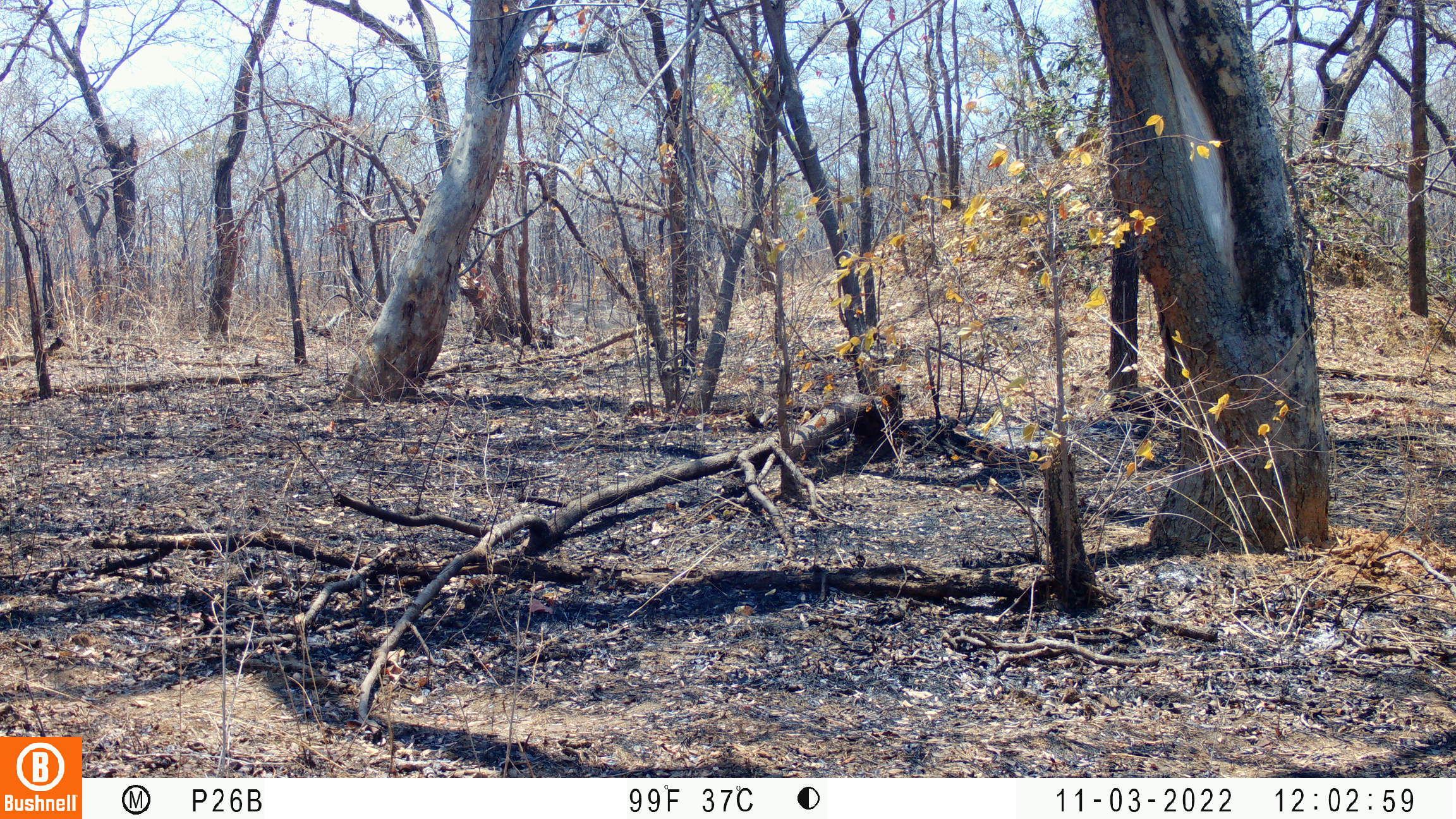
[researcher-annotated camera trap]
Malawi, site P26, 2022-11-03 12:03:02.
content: no animal present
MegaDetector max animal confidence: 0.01